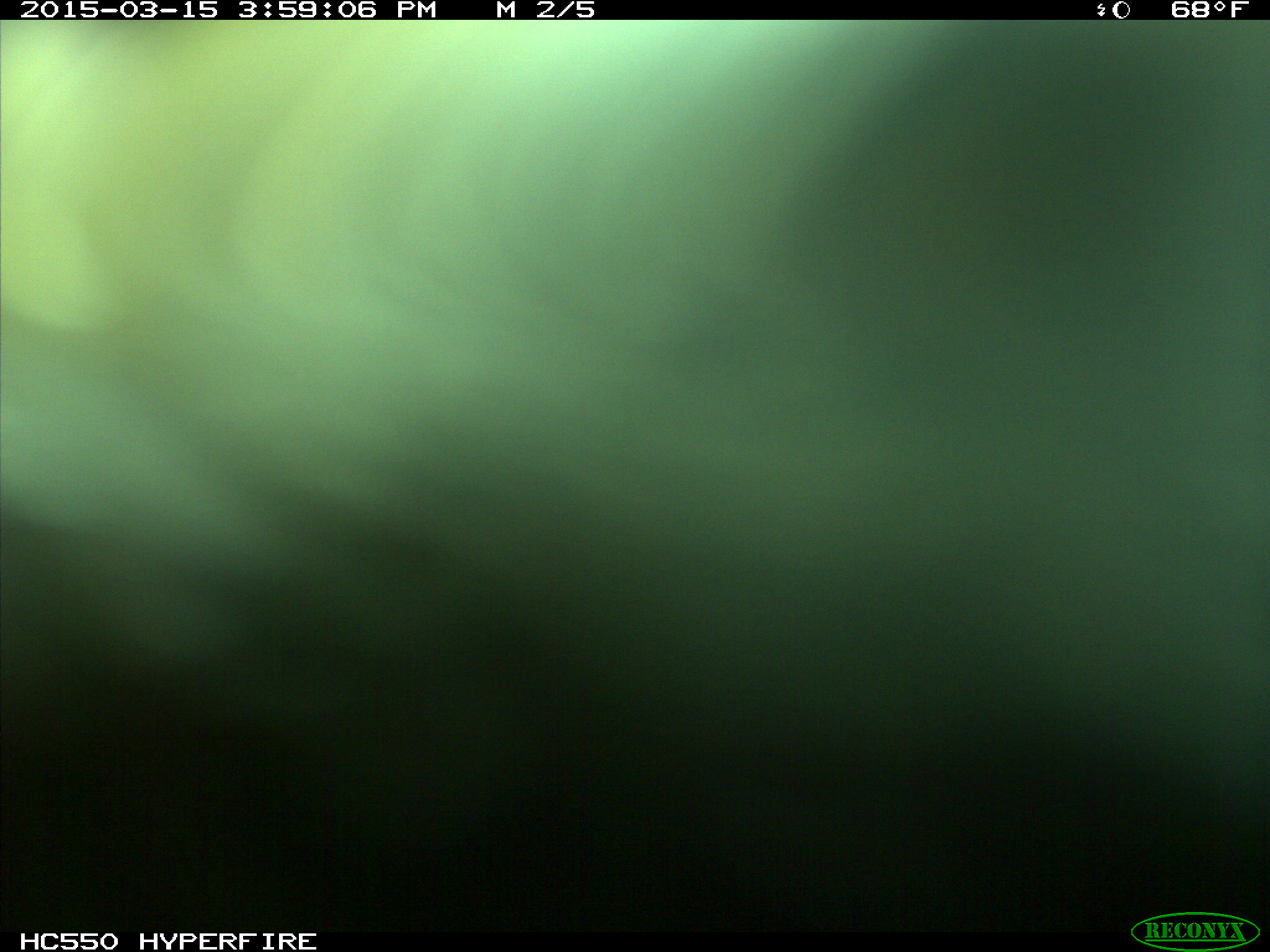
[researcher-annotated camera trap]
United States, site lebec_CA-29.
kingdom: Animalia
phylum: Chordata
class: Mammalia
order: Artiodactyla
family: Bovidae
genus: Bos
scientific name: Bos taurus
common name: domestic cow